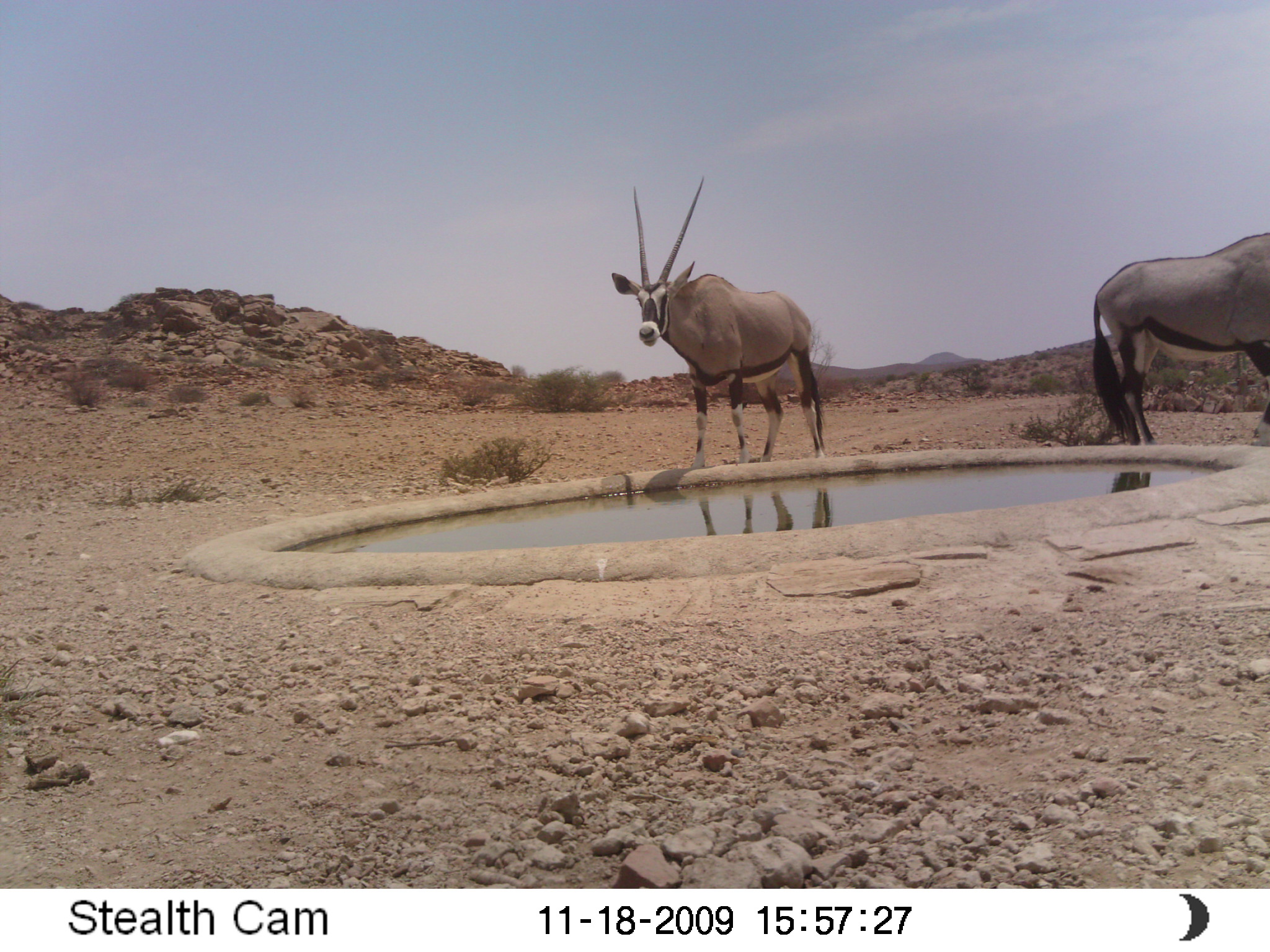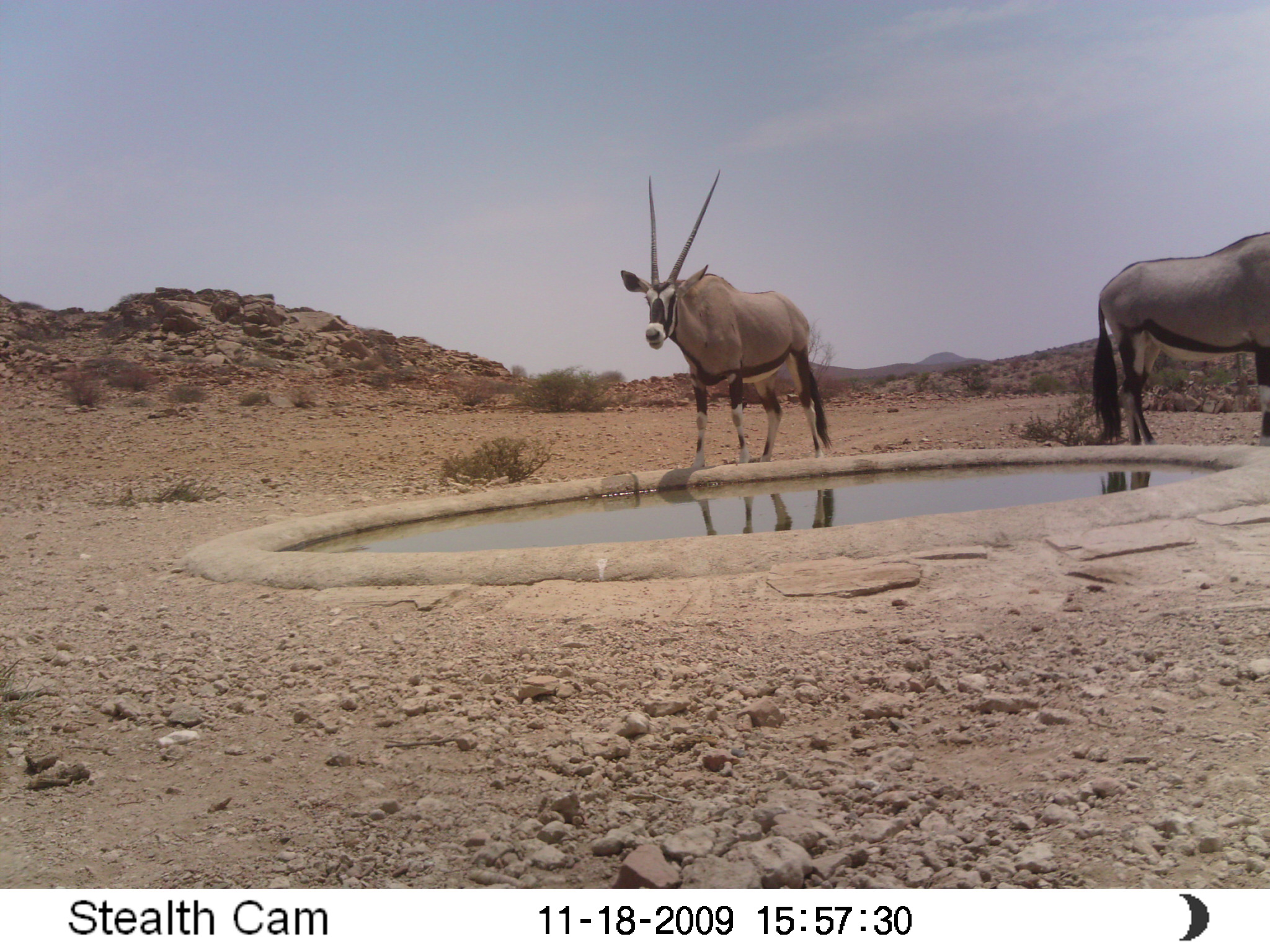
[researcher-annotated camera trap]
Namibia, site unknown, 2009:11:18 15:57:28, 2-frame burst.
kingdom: Animalia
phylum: Chordata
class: Mammalia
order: Artiodactyla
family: Bovidae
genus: Oryx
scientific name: Oryx gazella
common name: gemsbok